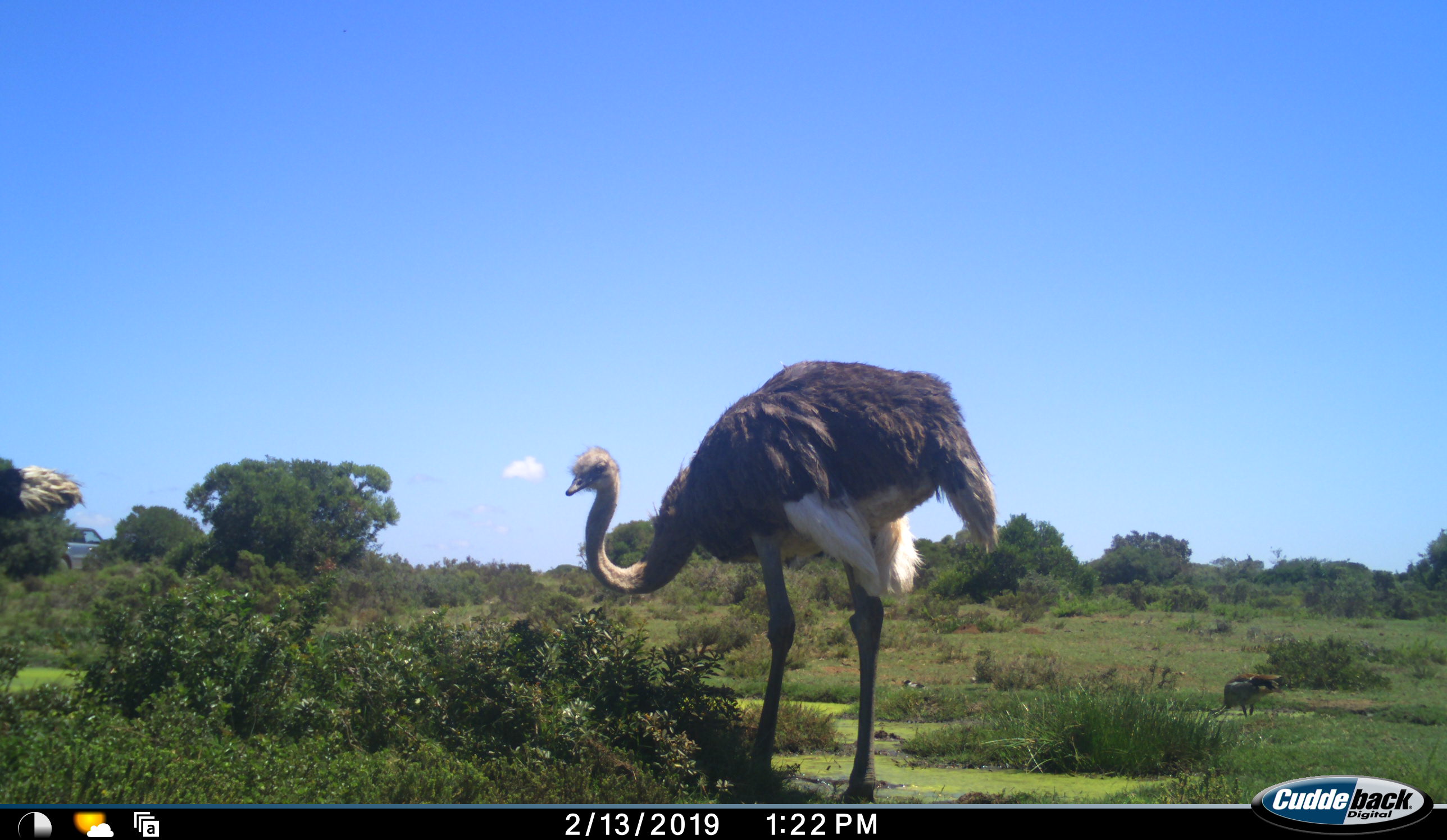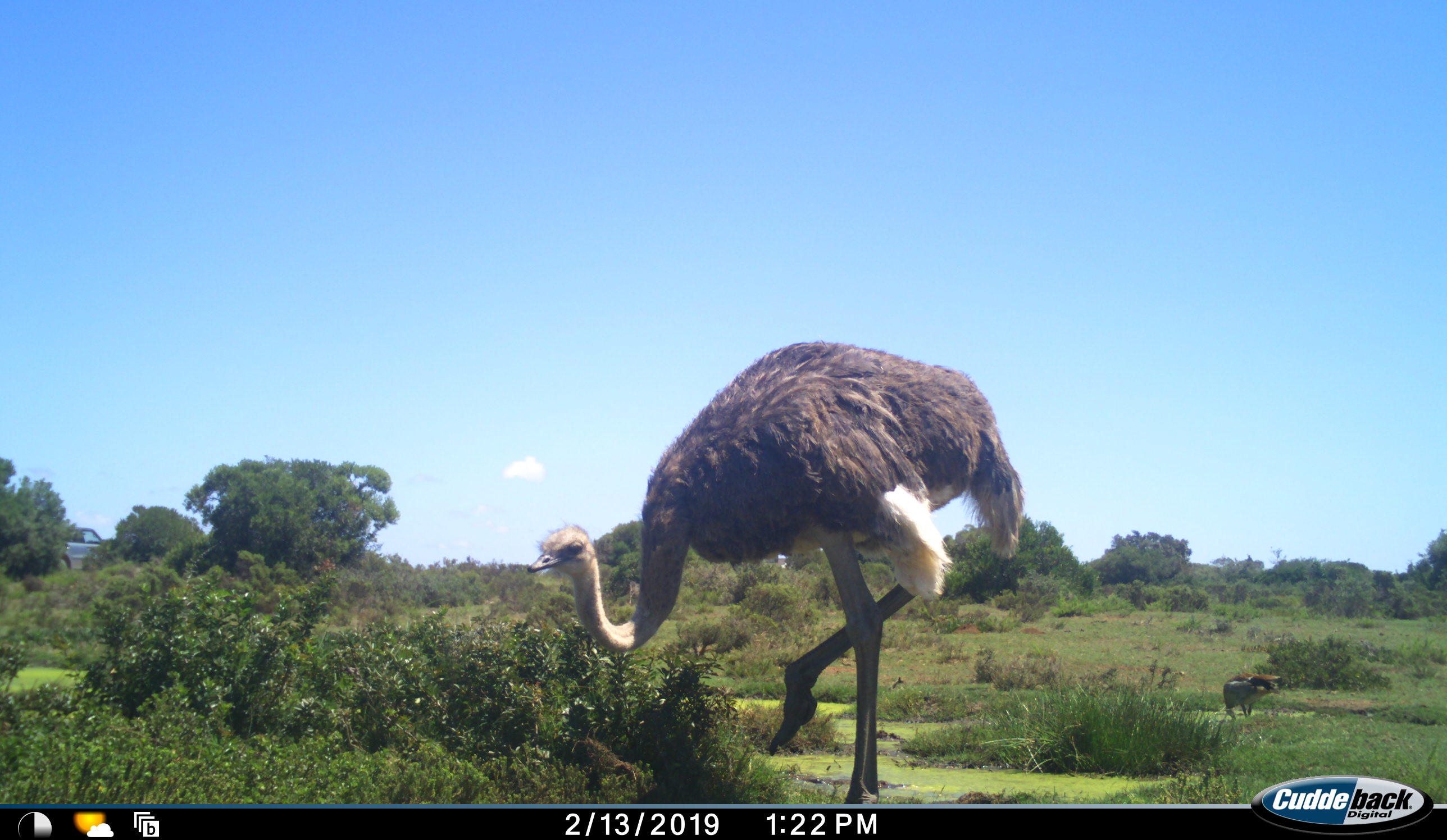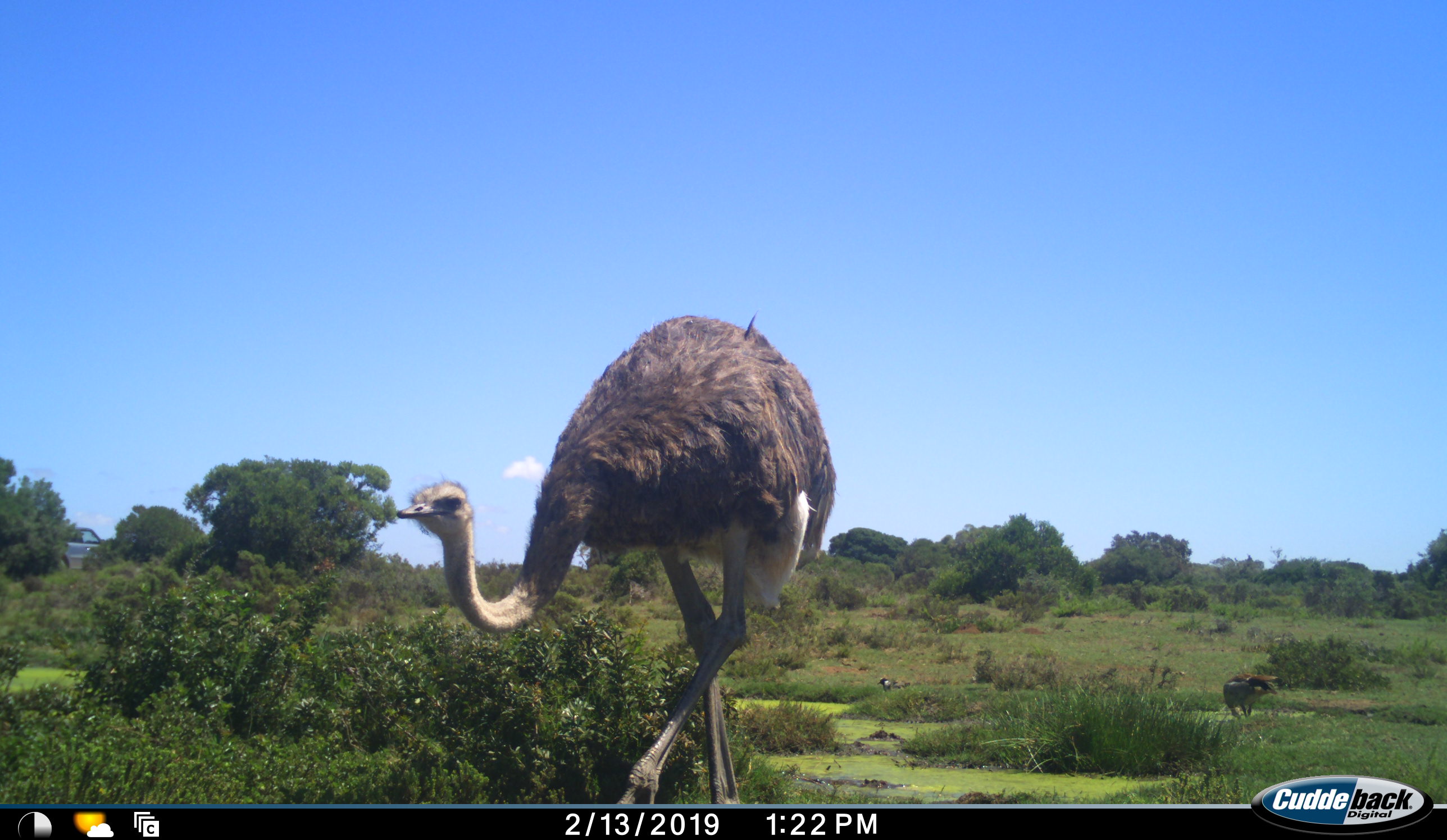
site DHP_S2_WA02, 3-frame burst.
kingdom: Animalia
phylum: Chordata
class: Aves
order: Struthioniformes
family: Struthionidae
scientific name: Struthionidae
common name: ostrich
Ostrich (Struthionidae), count 2. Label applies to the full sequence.